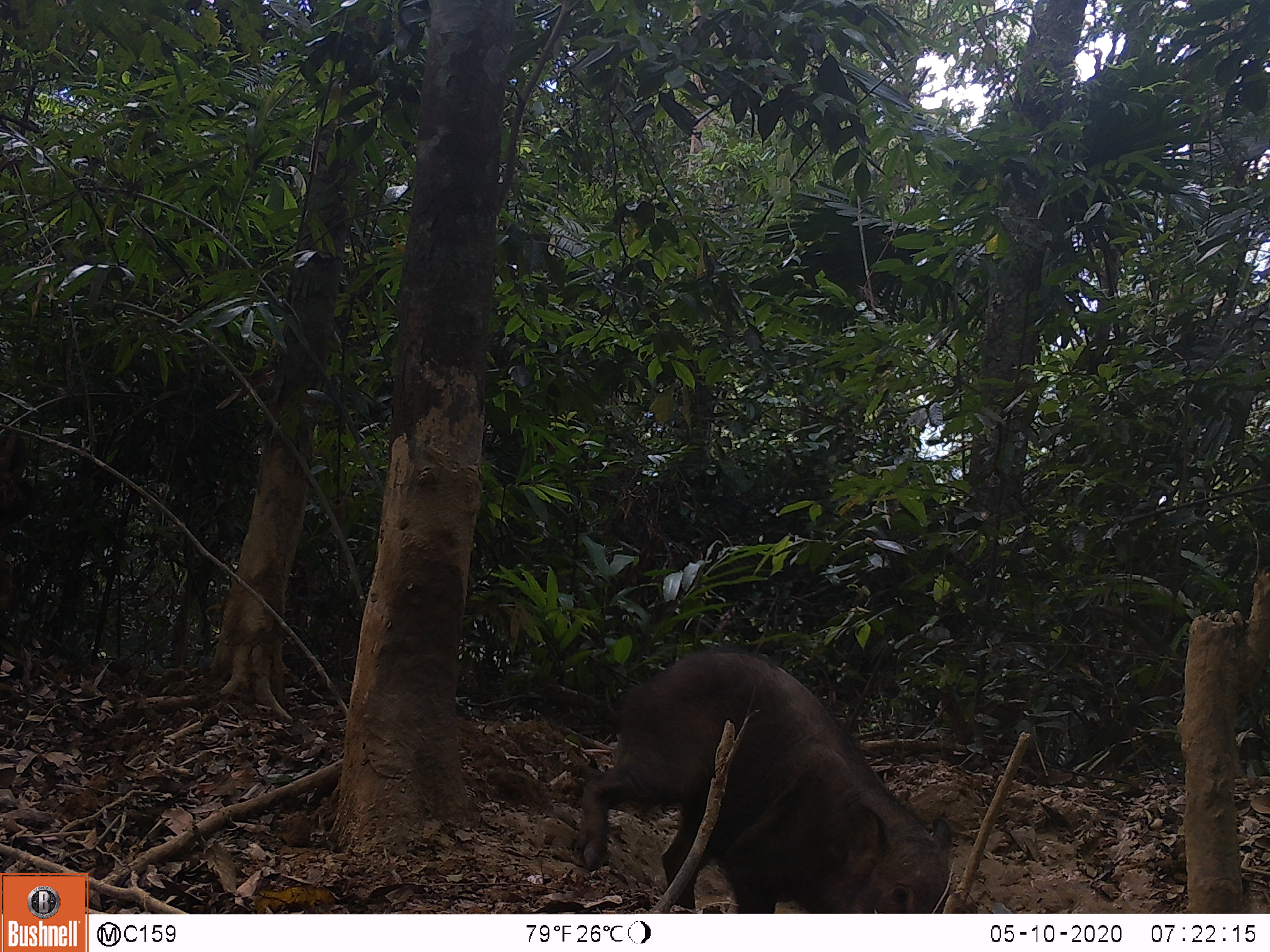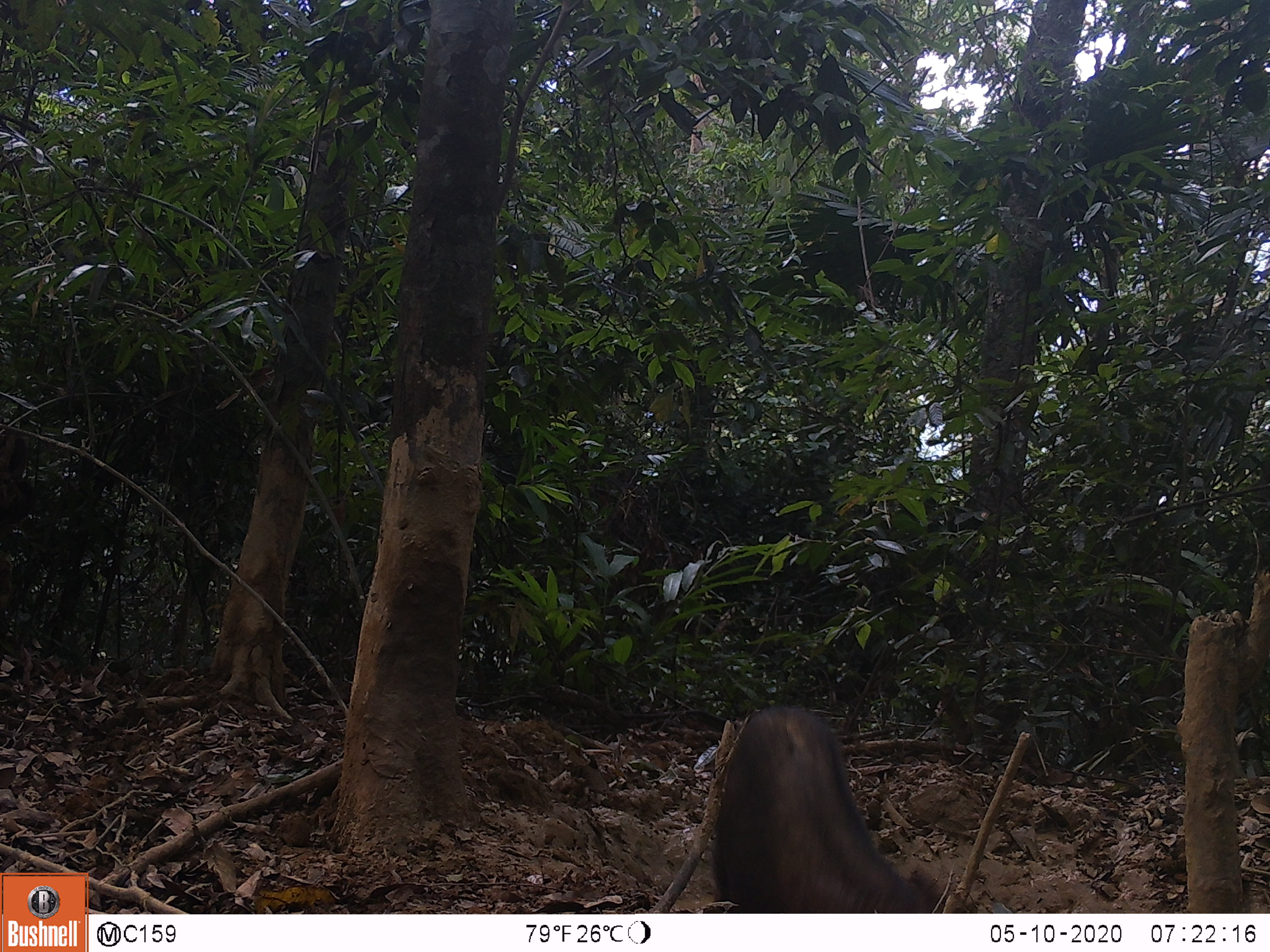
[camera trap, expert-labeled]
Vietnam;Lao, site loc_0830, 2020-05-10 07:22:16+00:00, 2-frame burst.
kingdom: Animalia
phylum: Chordata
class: Mammalia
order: Artiodactyla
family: Suidae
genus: Sus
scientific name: Sus scrofa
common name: eurasian wild pig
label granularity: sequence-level